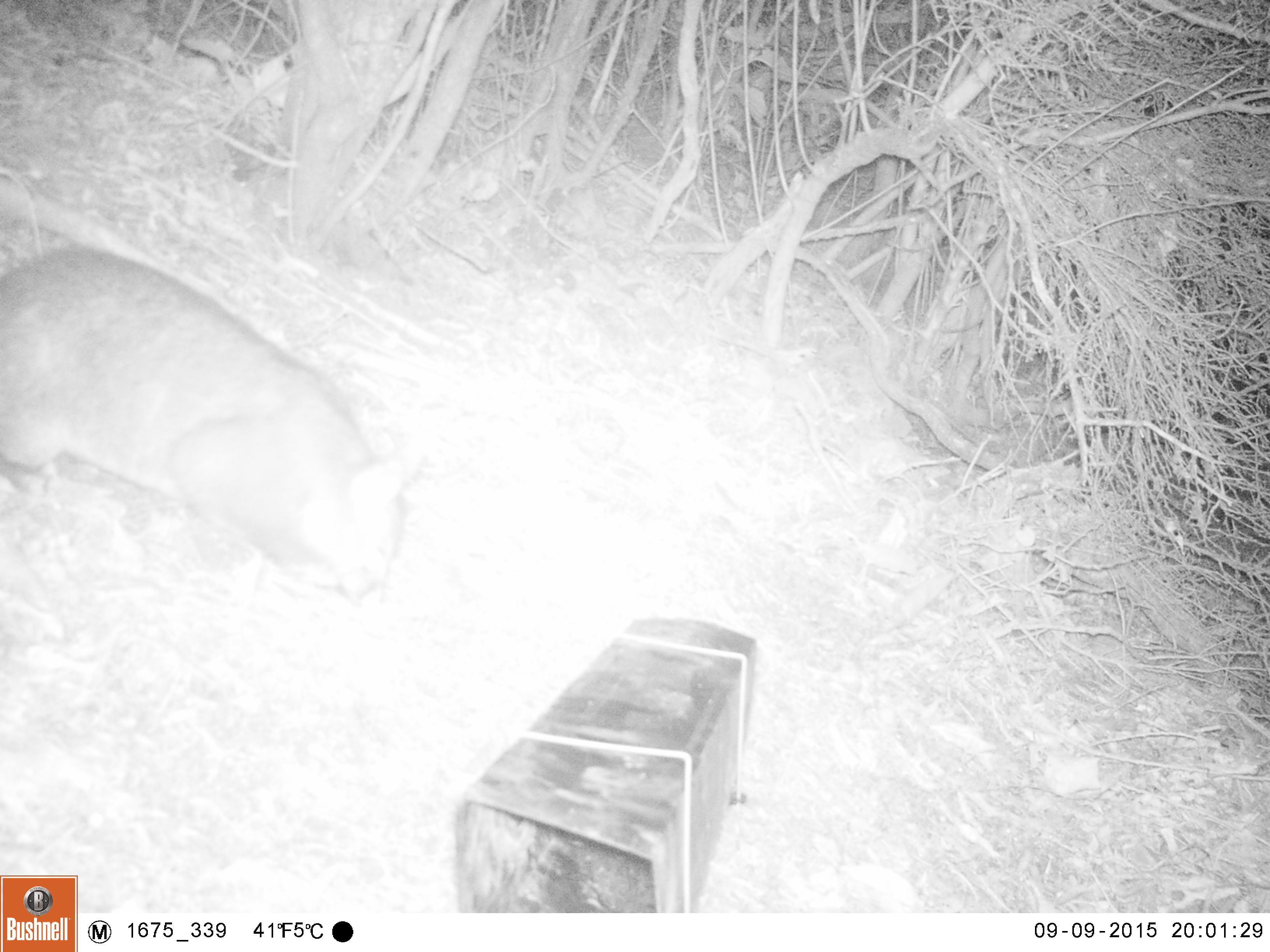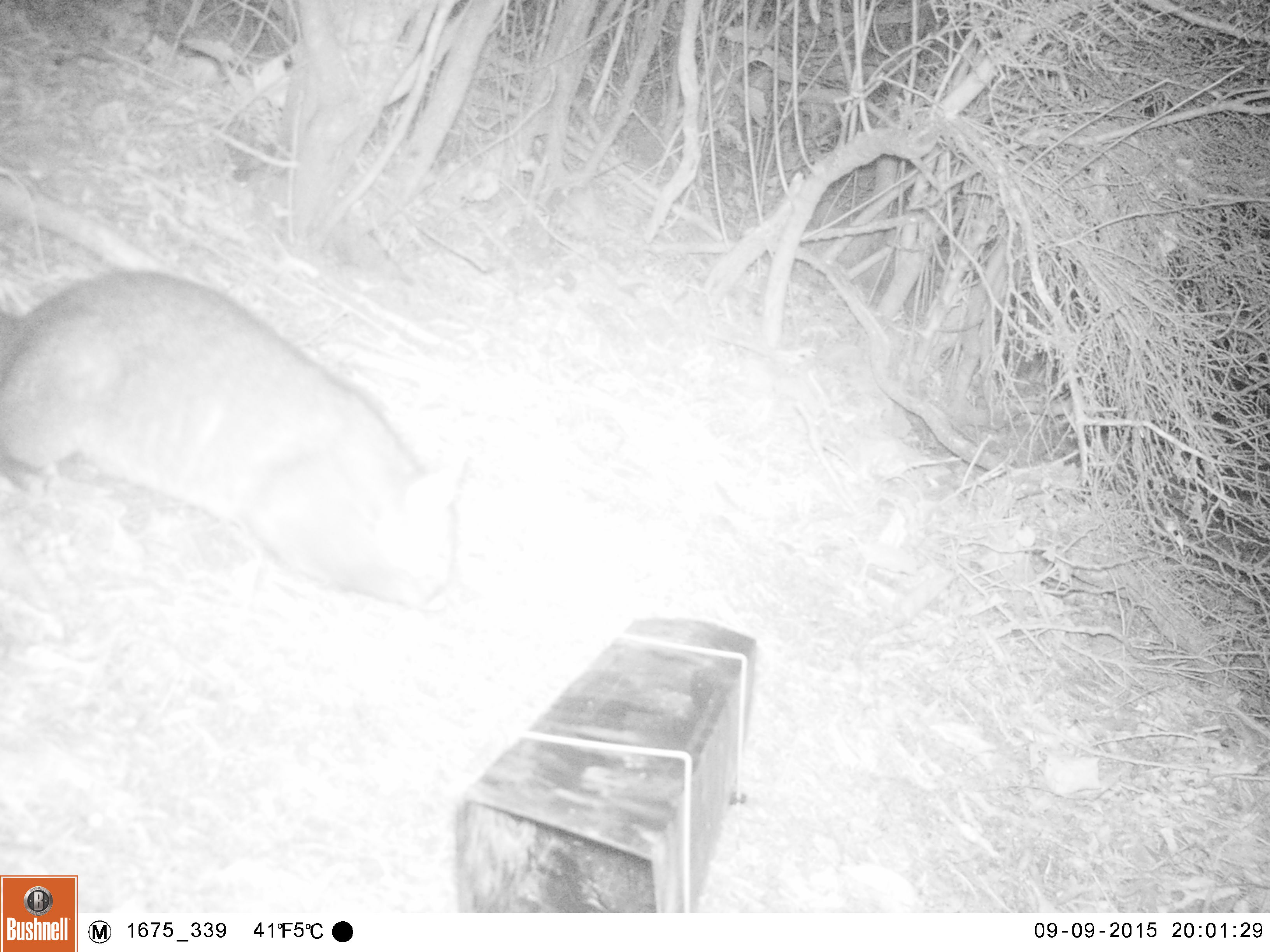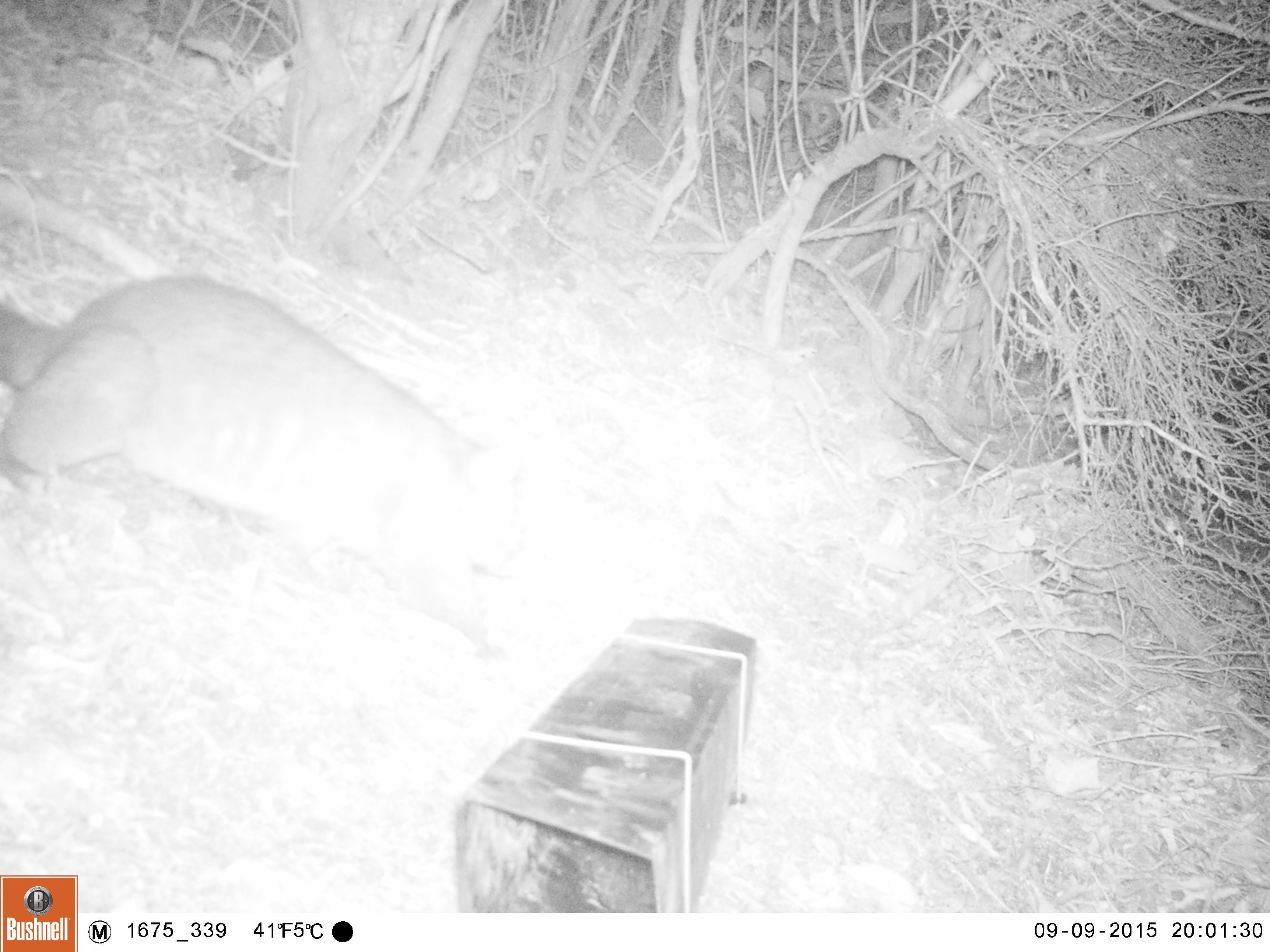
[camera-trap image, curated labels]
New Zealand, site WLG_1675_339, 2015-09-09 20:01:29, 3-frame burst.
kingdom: Animalia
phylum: Chordata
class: Mammalia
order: Diprotodontia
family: Phalangeridae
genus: Trichosurus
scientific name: Trichosurus vulpecula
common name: common brushtail possum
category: possum